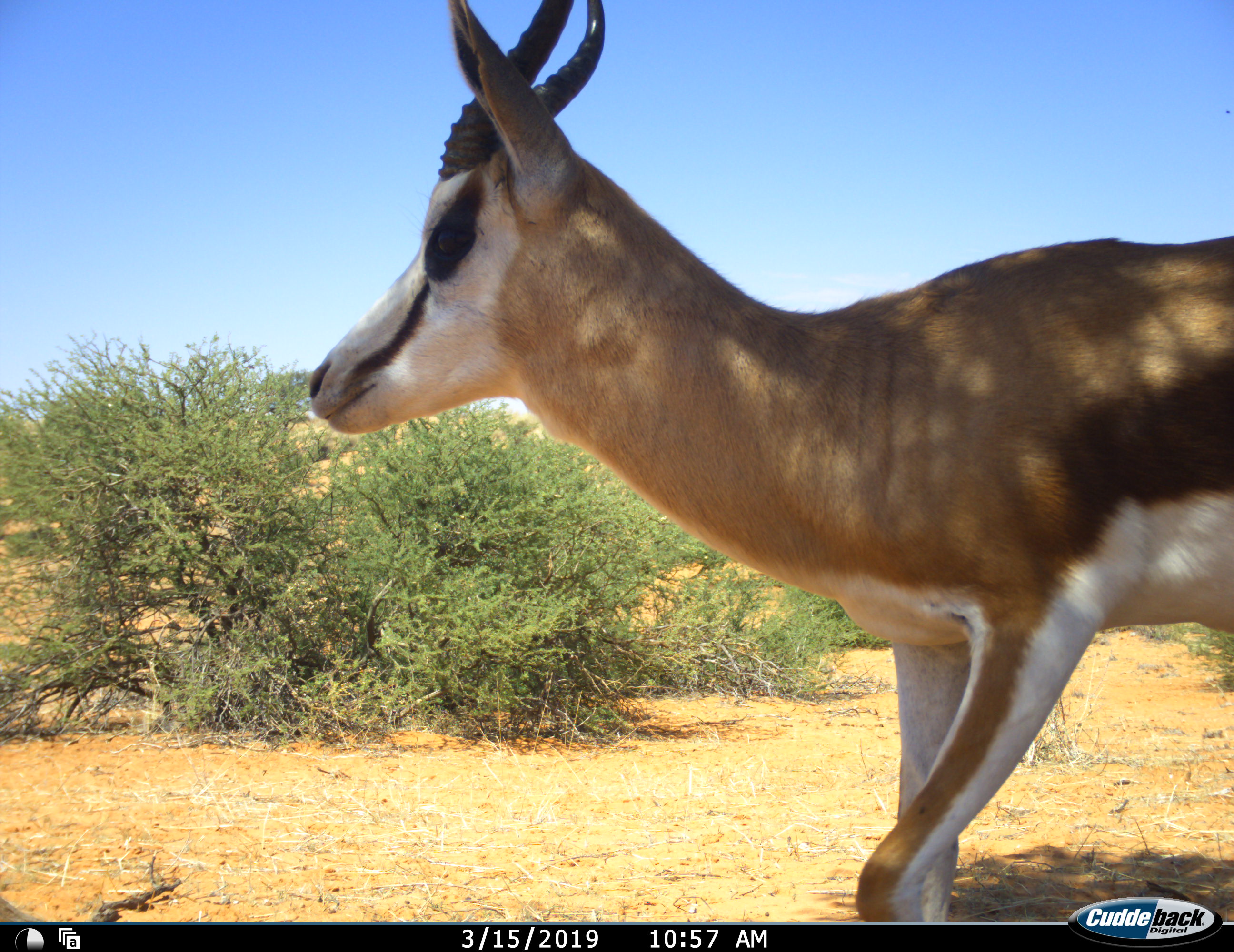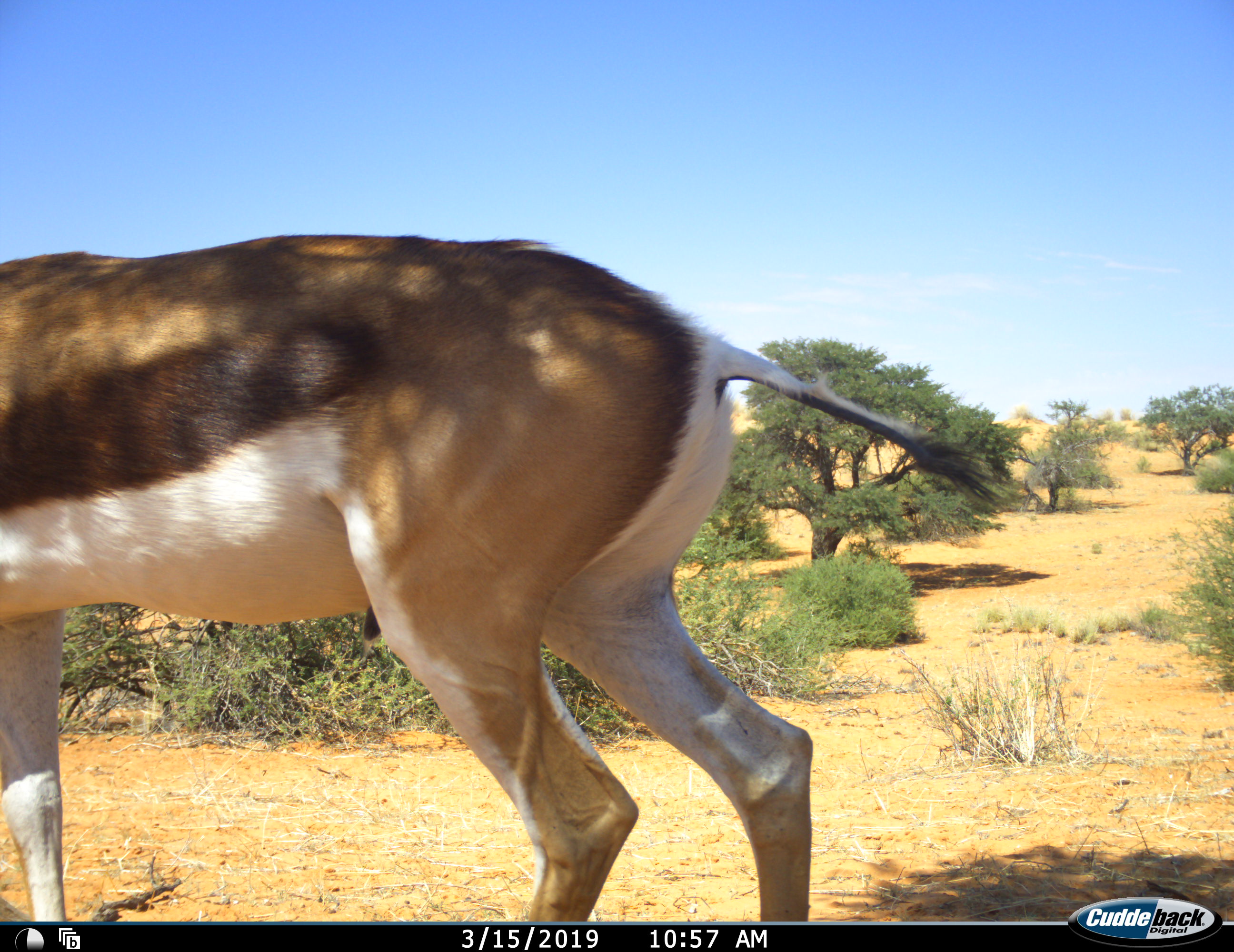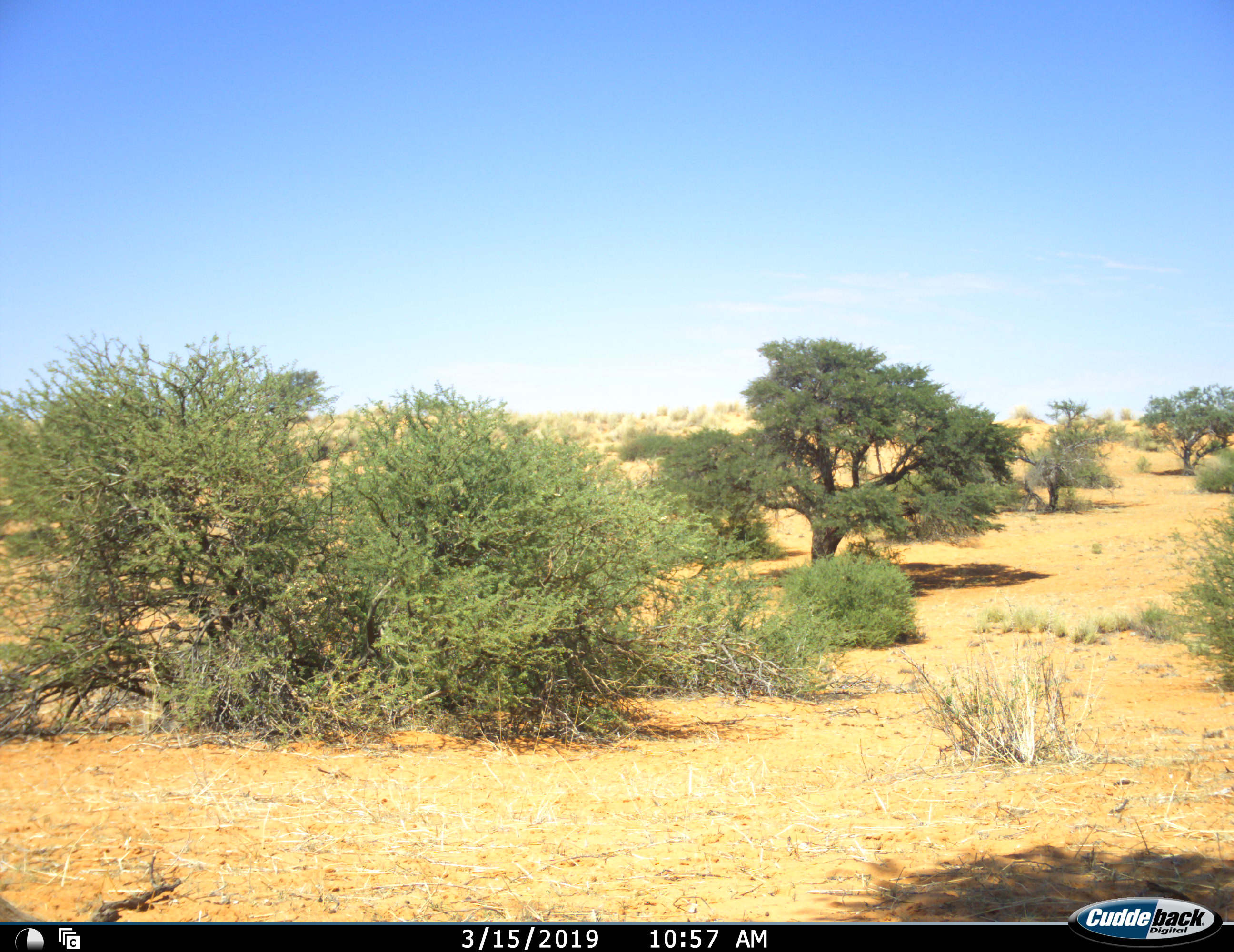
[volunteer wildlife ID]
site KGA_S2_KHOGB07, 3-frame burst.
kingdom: Animalia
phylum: Chordata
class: Mammalia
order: Artiodactyla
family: Bovidae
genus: Antidorcas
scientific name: Antidorcas marsupialis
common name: springbok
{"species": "springbok (Antidorcas marsupialis)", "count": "1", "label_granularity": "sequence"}